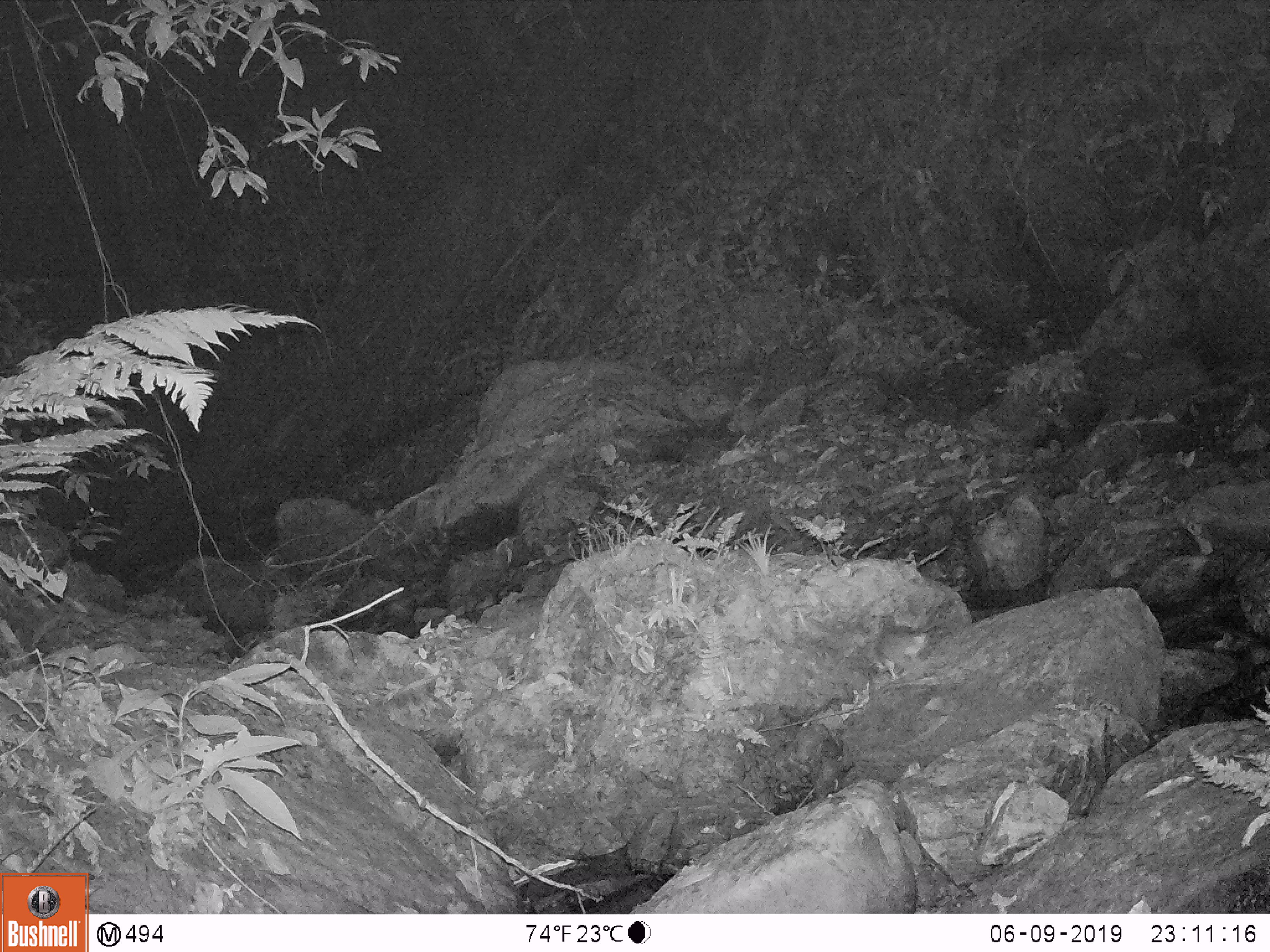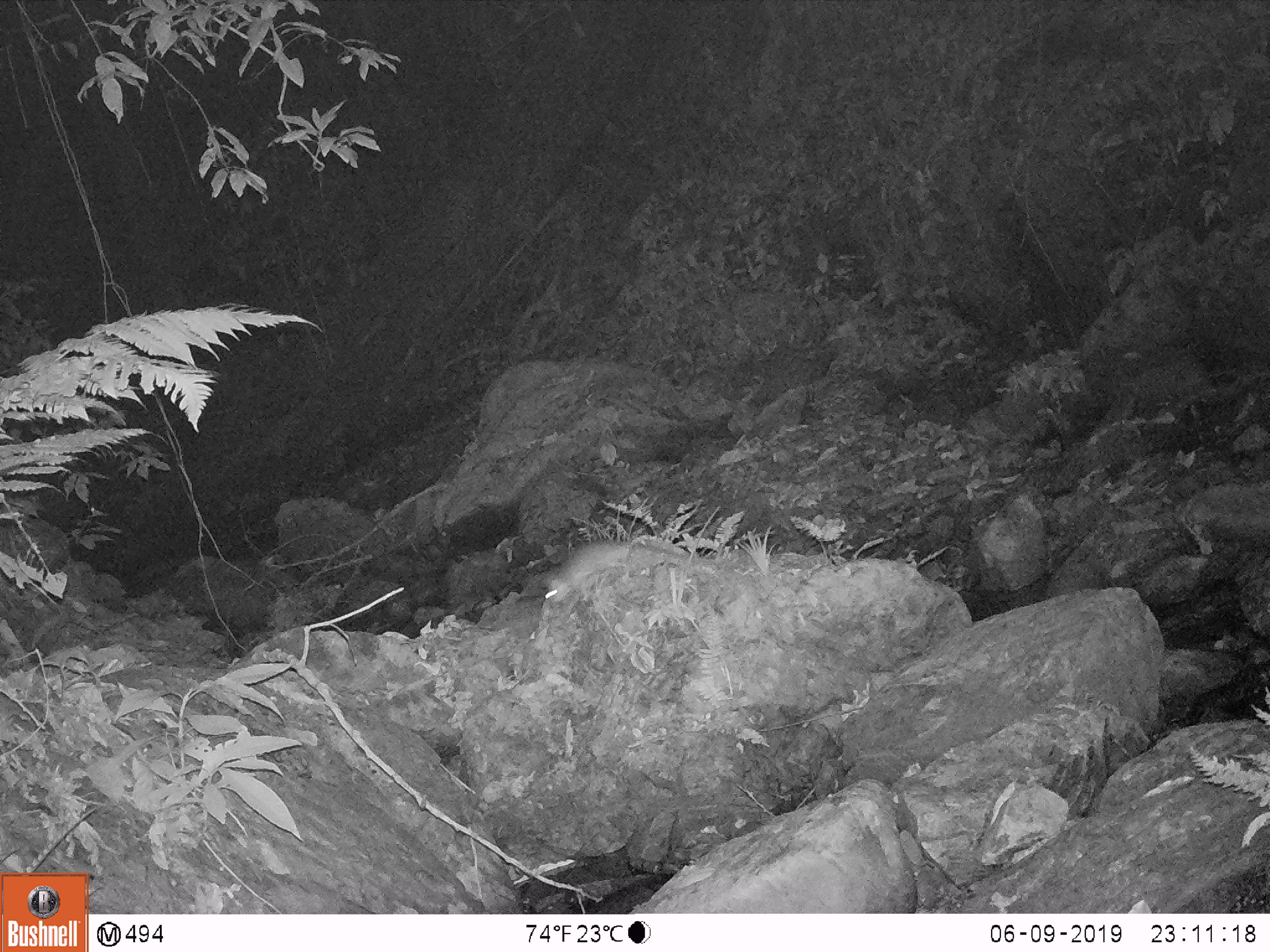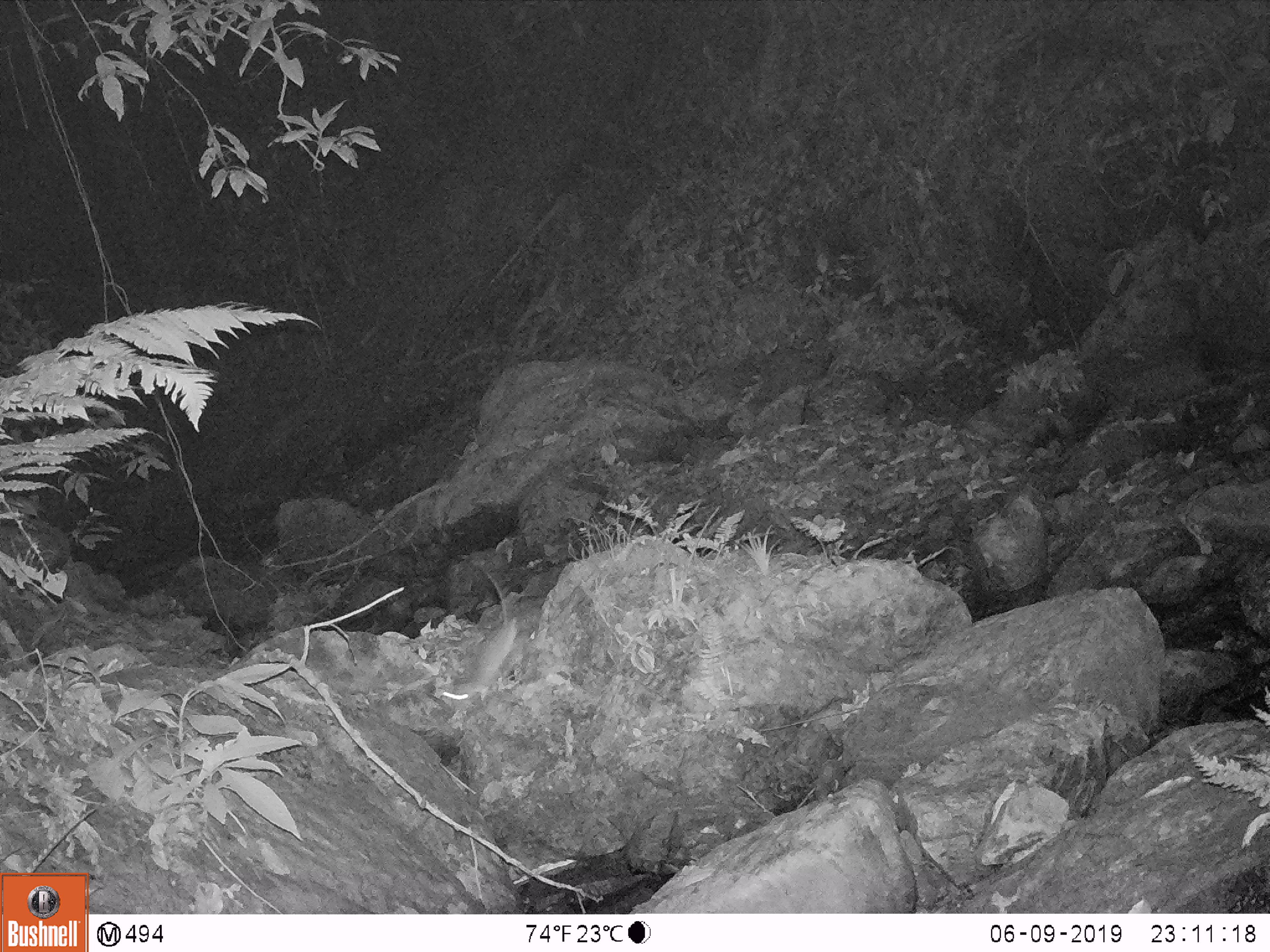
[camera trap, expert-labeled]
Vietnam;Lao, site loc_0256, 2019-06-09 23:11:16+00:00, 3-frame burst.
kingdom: Animalia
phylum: Chordata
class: Mammalia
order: Rodentia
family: Muridae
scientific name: Muridae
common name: old-world mice and rats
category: unidentified murid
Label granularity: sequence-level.